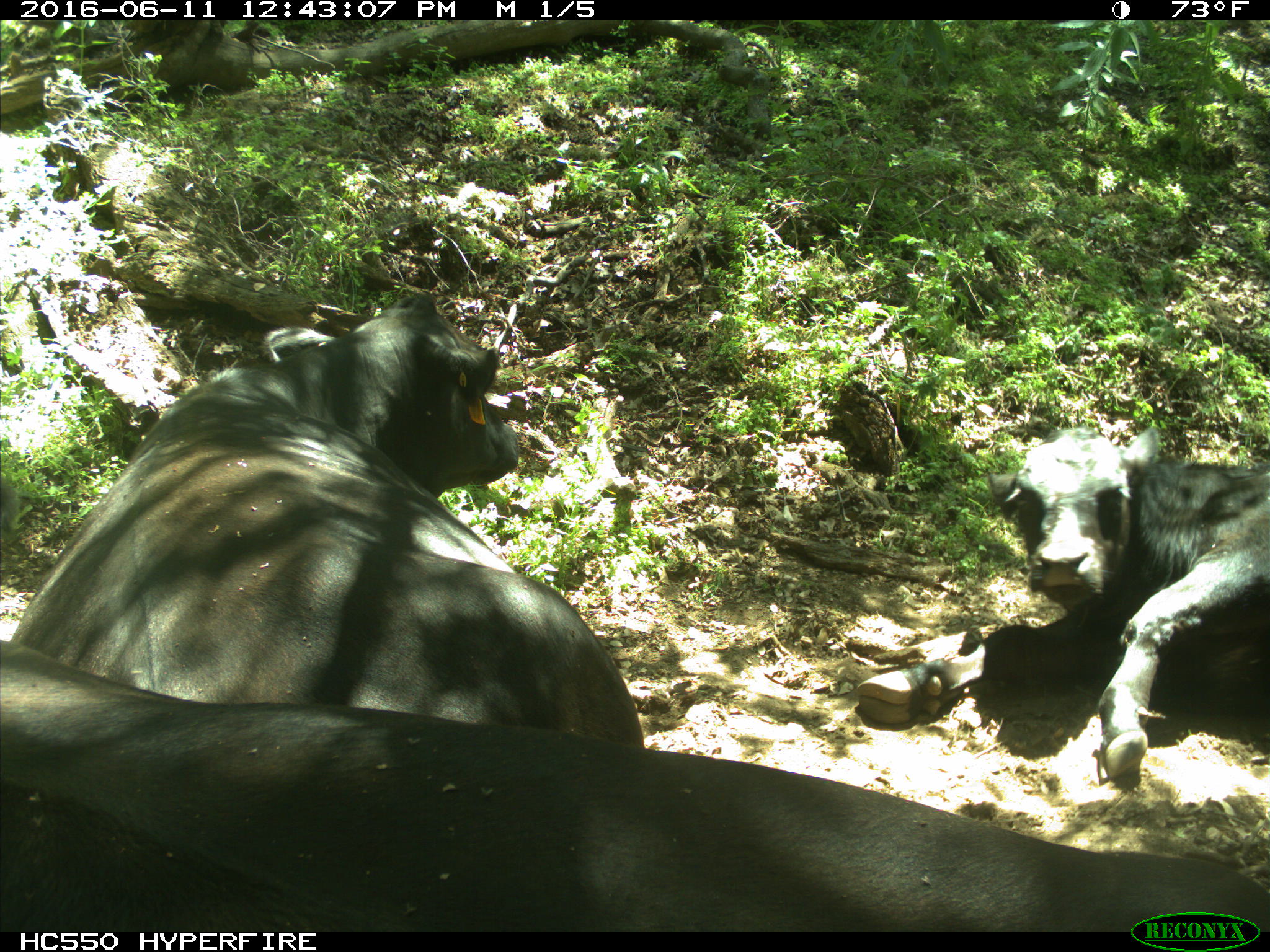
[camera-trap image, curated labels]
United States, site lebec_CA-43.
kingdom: Animalia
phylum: Chordata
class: Mammalia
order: Artiodactyla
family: Bovidae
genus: Bos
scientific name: Bos taurus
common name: domestic cow